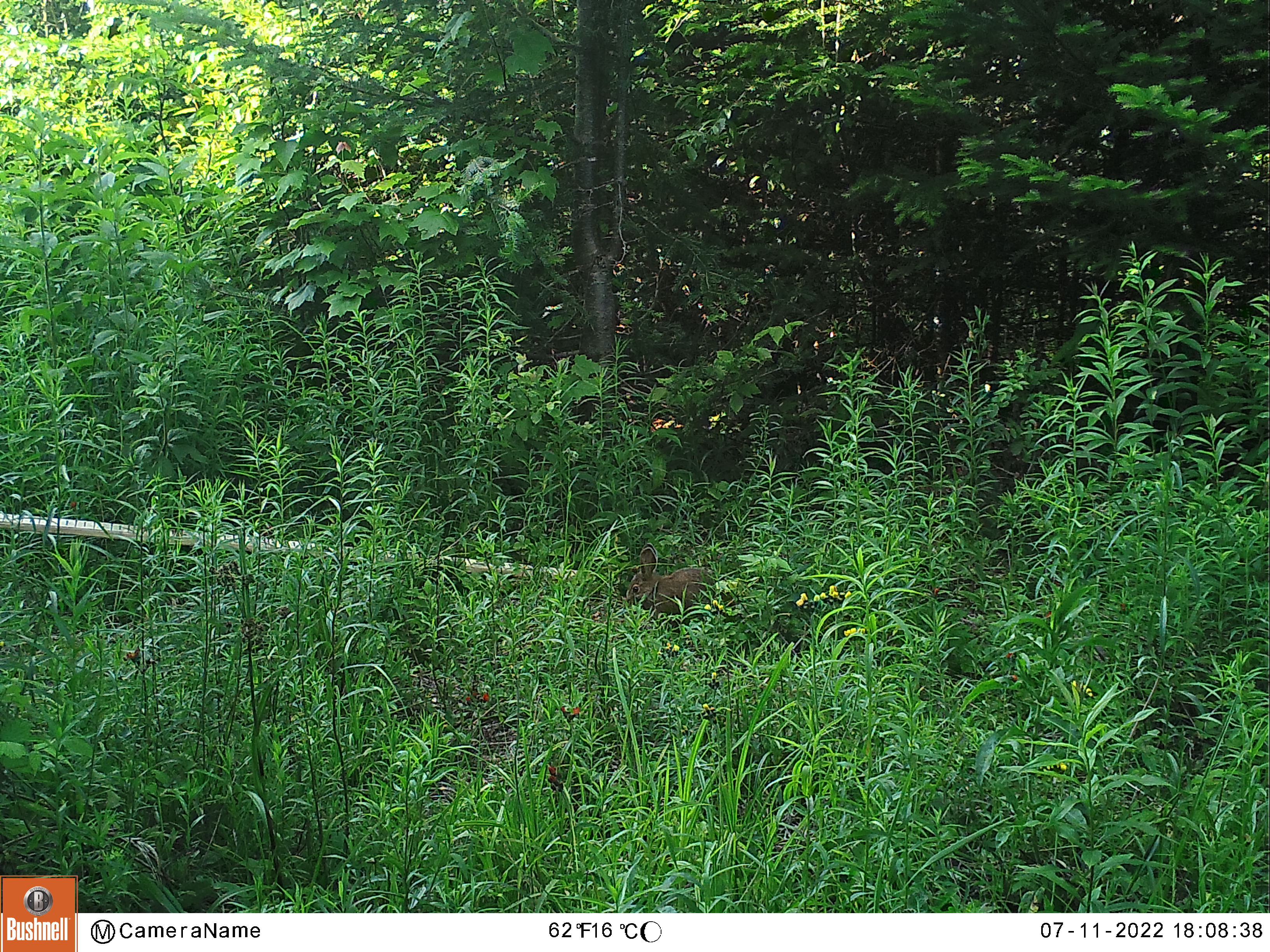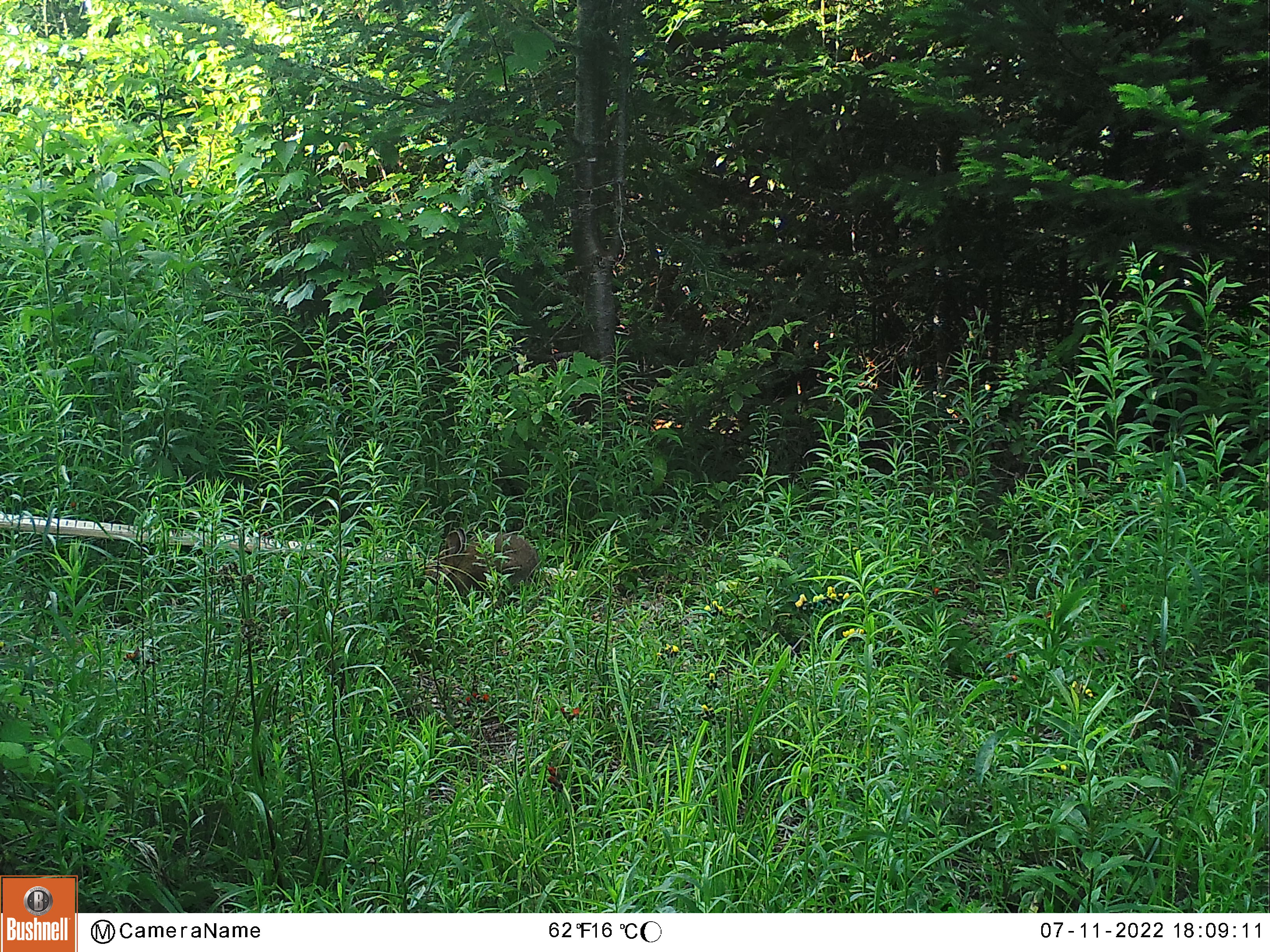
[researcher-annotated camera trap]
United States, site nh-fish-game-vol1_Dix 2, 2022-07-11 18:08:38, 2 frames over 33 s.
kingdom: Animalia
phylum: Chordata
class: Mammalia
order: Lagomorpha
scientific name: Lagomorpha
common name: rabbit or hare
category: rabbit or hare sp.